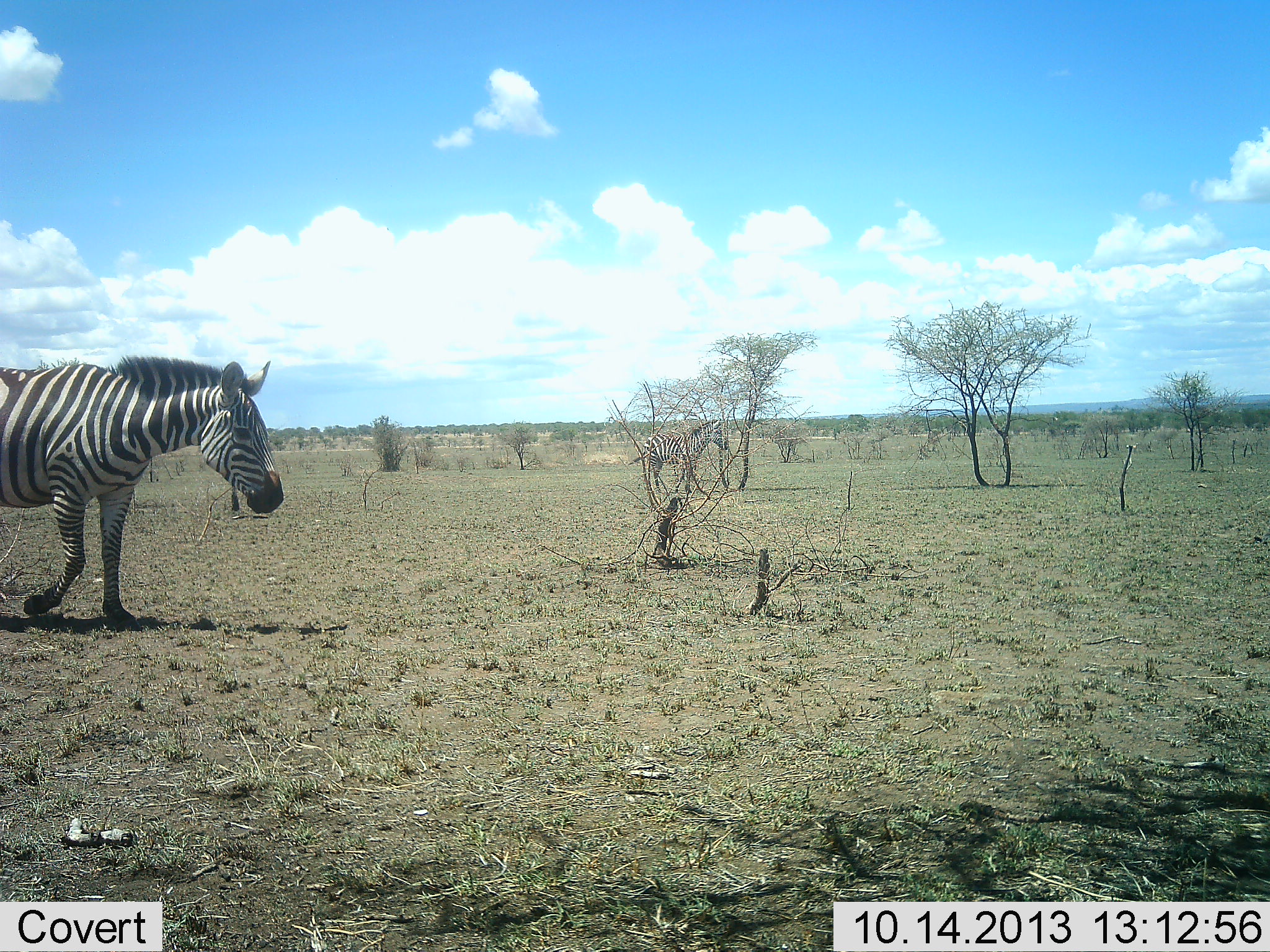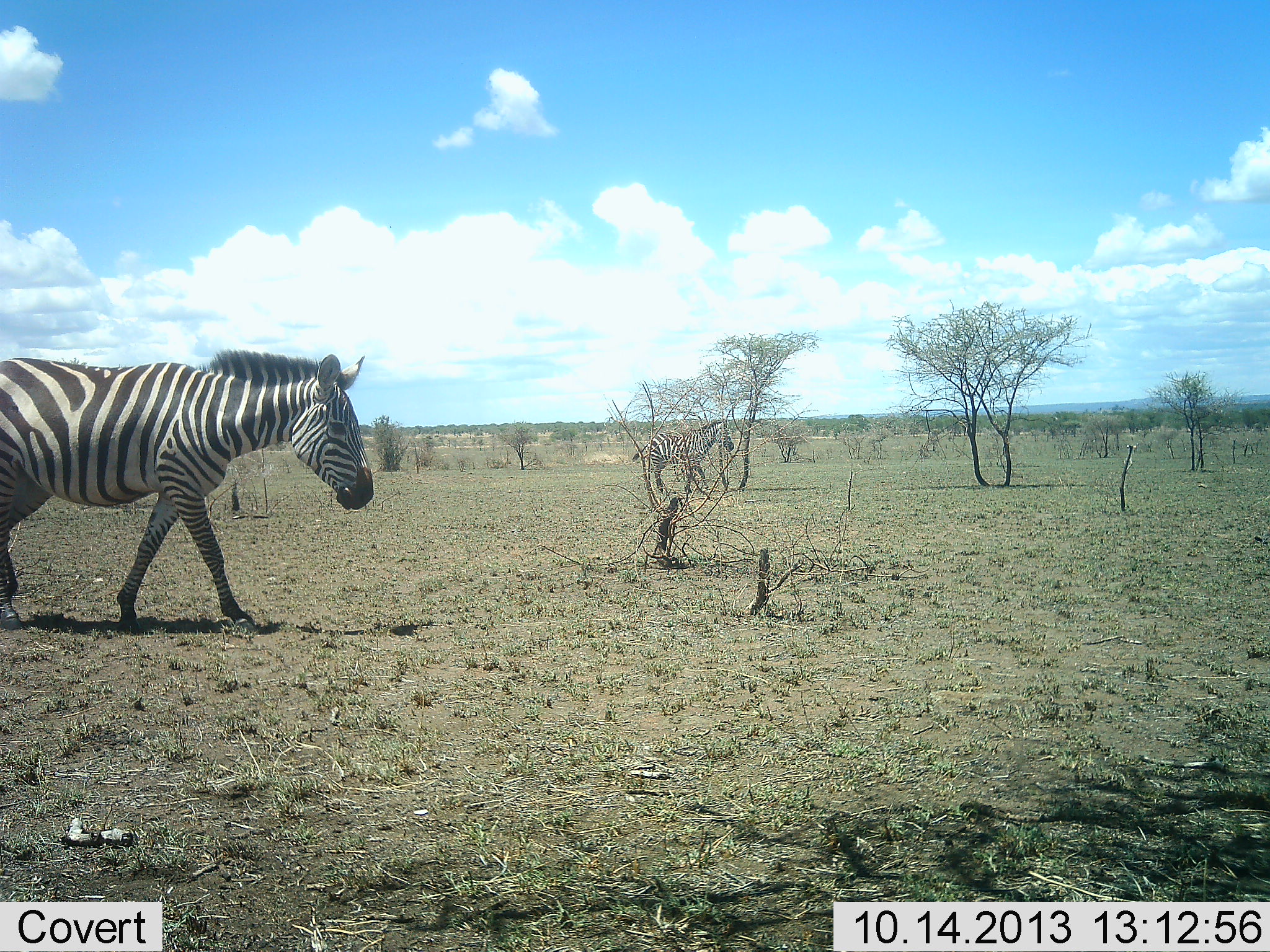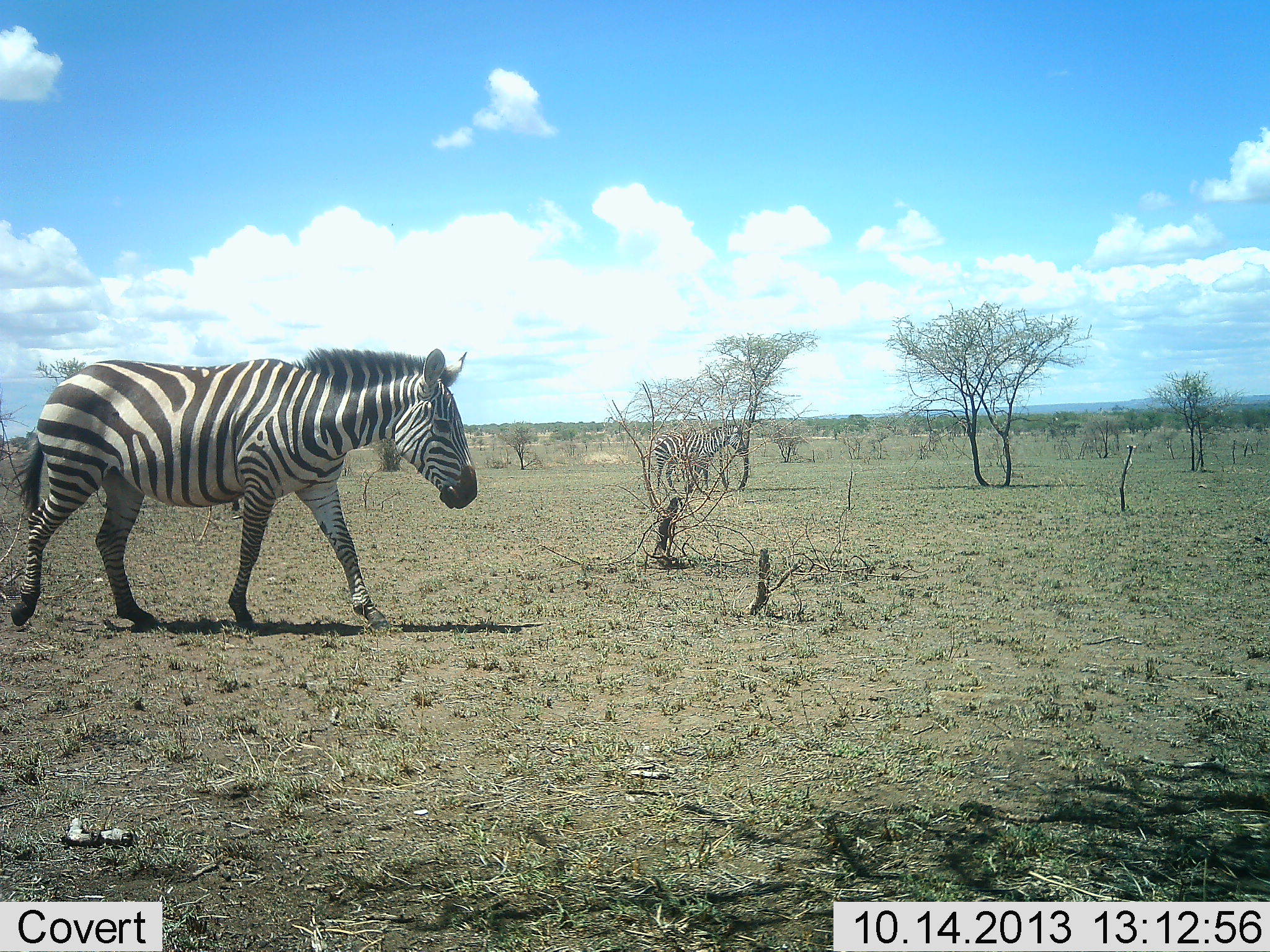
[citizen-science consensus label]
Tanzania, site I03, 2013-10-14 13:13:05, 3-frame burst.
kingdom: Animalia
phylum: Chordata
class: Mammalia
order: Perissodactyla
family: Equidae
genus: Equus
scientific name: Equus quagga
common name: plains zebra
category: zebra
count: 2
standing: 5%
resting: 3%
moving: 97%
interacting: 0%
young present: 0%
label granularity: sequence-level